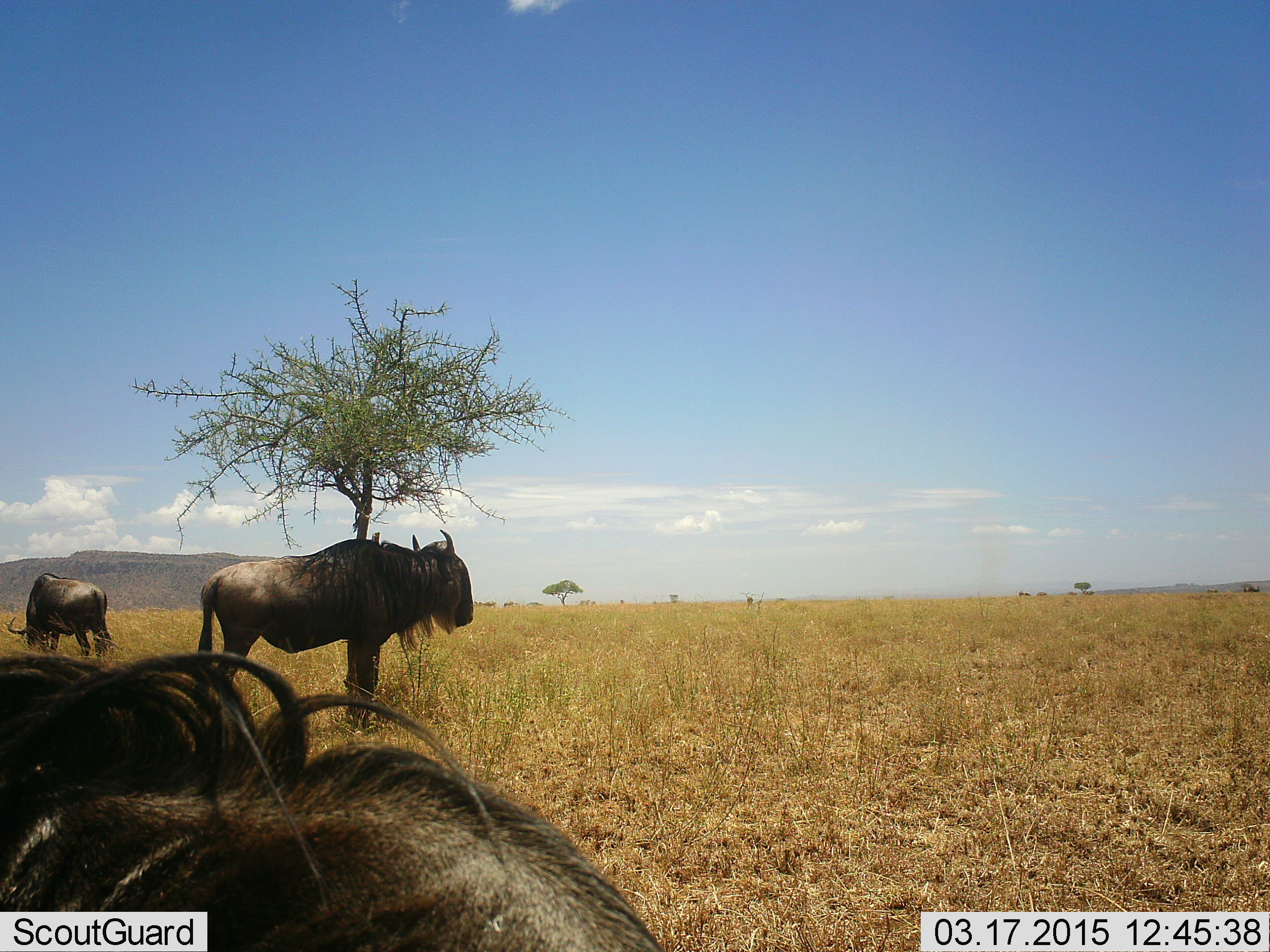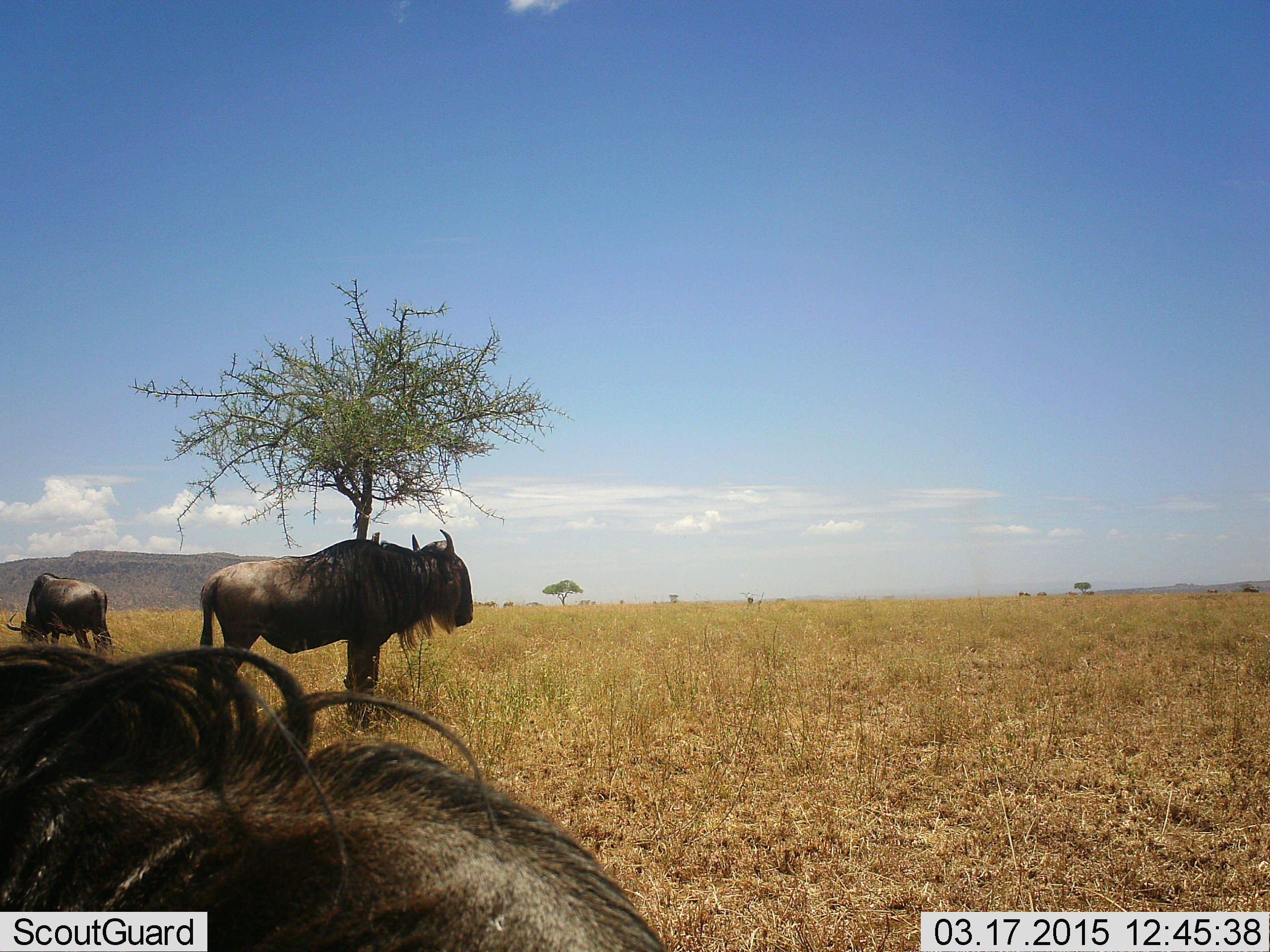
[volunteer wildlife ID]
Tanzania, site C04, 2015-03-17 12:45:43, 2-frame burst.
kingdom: Animalia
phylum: Chordata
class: Mammalia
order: Artiodactyla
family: Bovidae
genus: Connochaetes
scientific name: Connochaetes taurinus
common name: blue wildebeest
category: wildebeest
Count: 3.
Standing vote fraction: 80%.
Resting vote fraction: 60%.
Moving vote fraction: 0%.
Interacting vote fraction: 0%.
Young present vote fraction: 0%.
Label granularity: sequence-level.